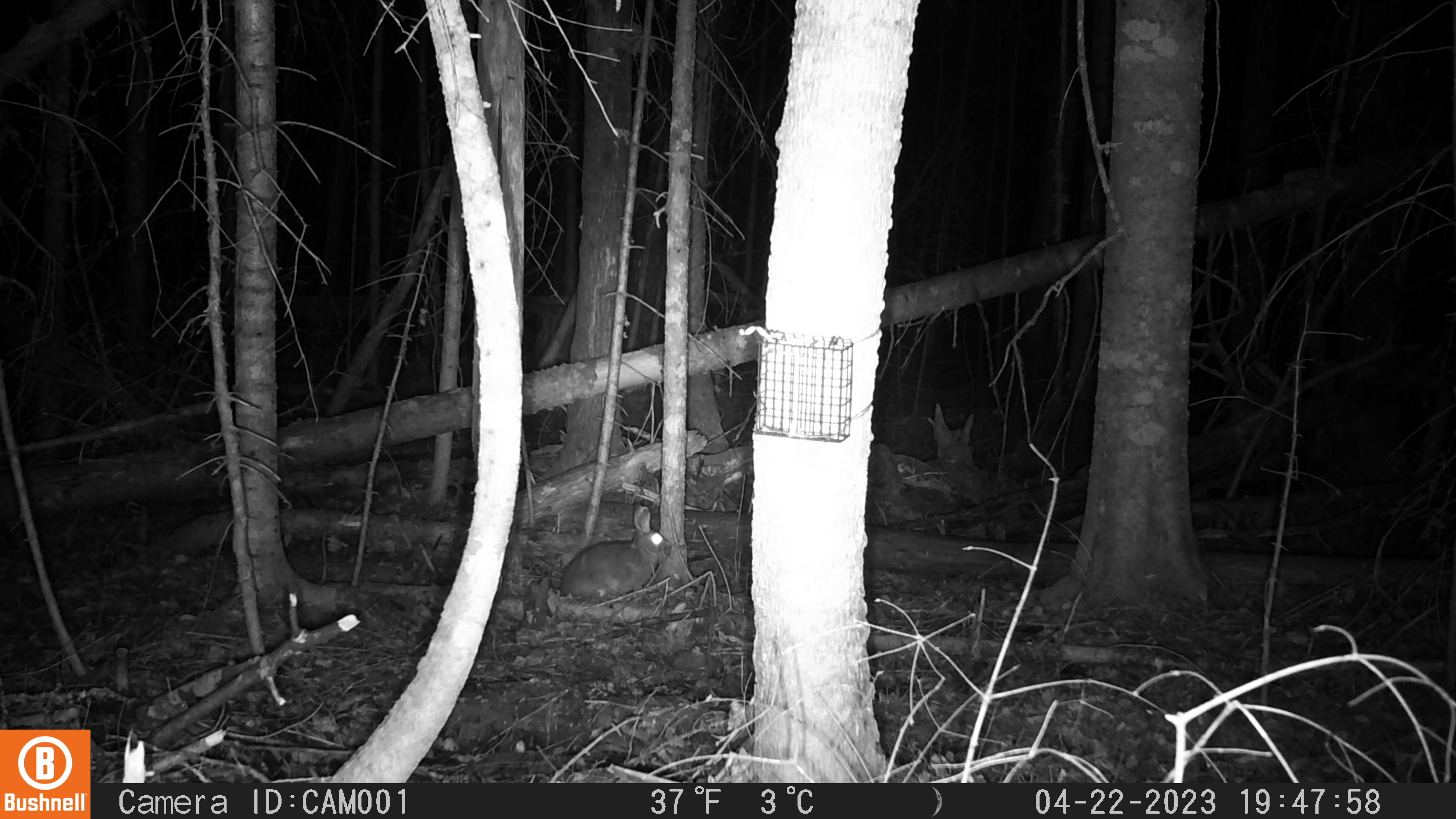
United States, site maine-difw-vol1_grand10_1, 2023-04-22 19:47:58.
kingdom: Animalia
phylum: Chordata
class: Mammalia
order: Lagomorpha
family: Leporidae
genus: Lepus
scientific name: Lepus americanus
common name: snowshoe hare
Snowshoe hare (Lepus americanus).